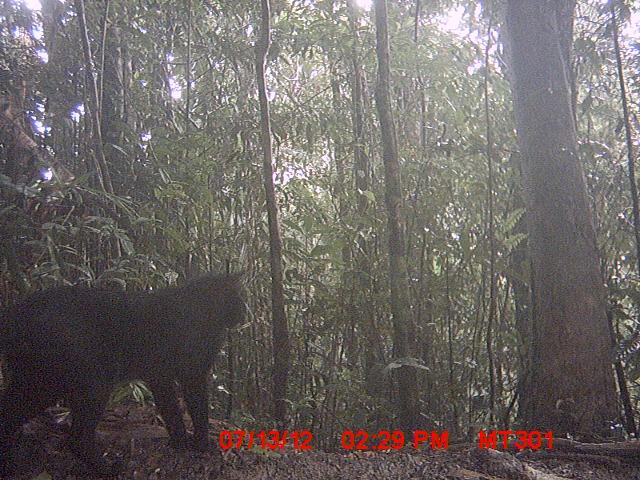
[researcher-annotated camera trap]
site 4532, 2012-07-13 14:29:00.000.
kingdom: Animalia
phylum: Chordata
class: Mammalia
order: Carnivora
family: Felidae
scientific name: Felidae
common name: felids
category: felis sp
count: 1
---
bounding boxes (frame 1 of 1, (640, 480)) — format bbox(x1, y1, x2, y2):
felis sp: bbox(0, 267, 248, 477)